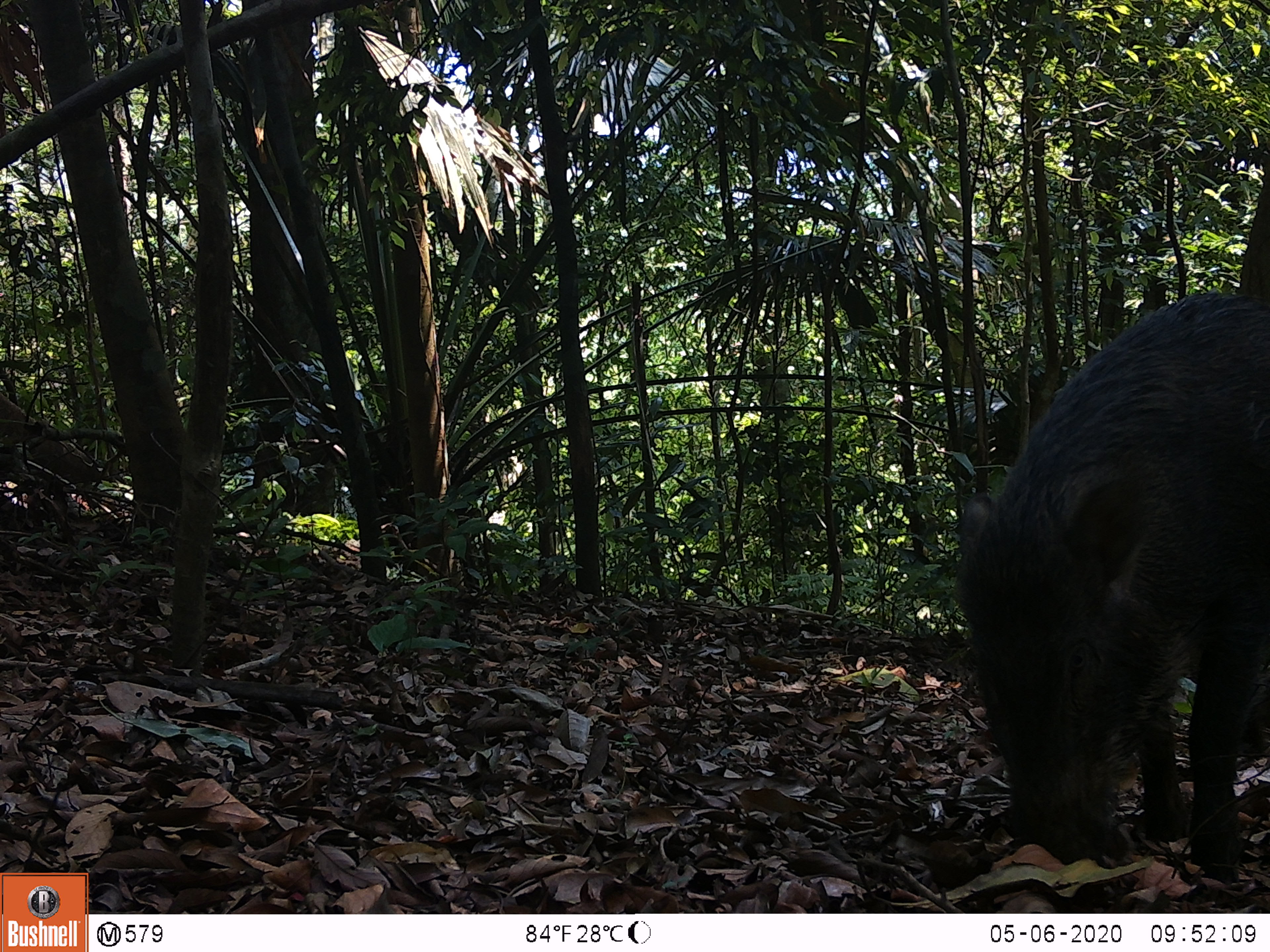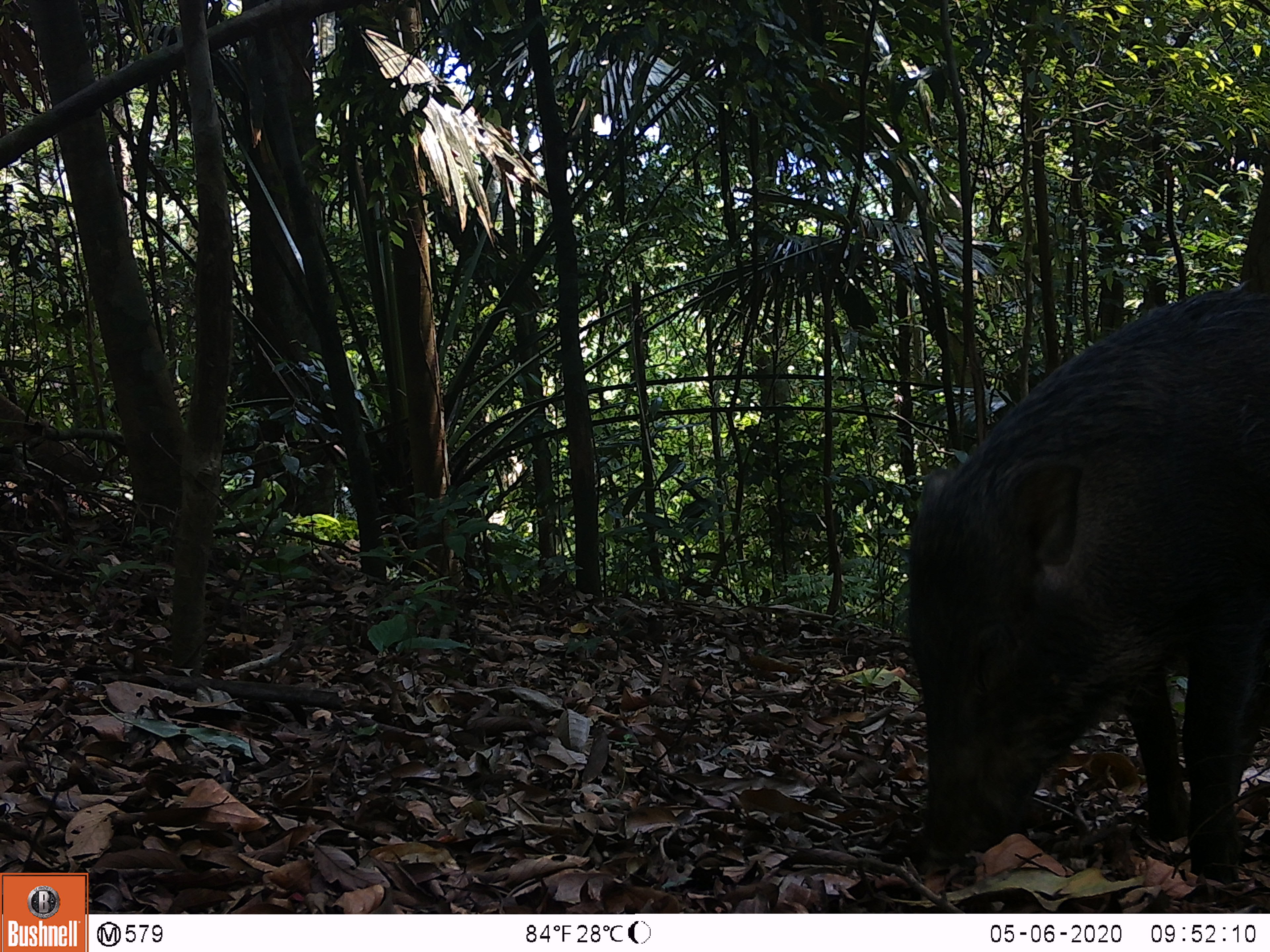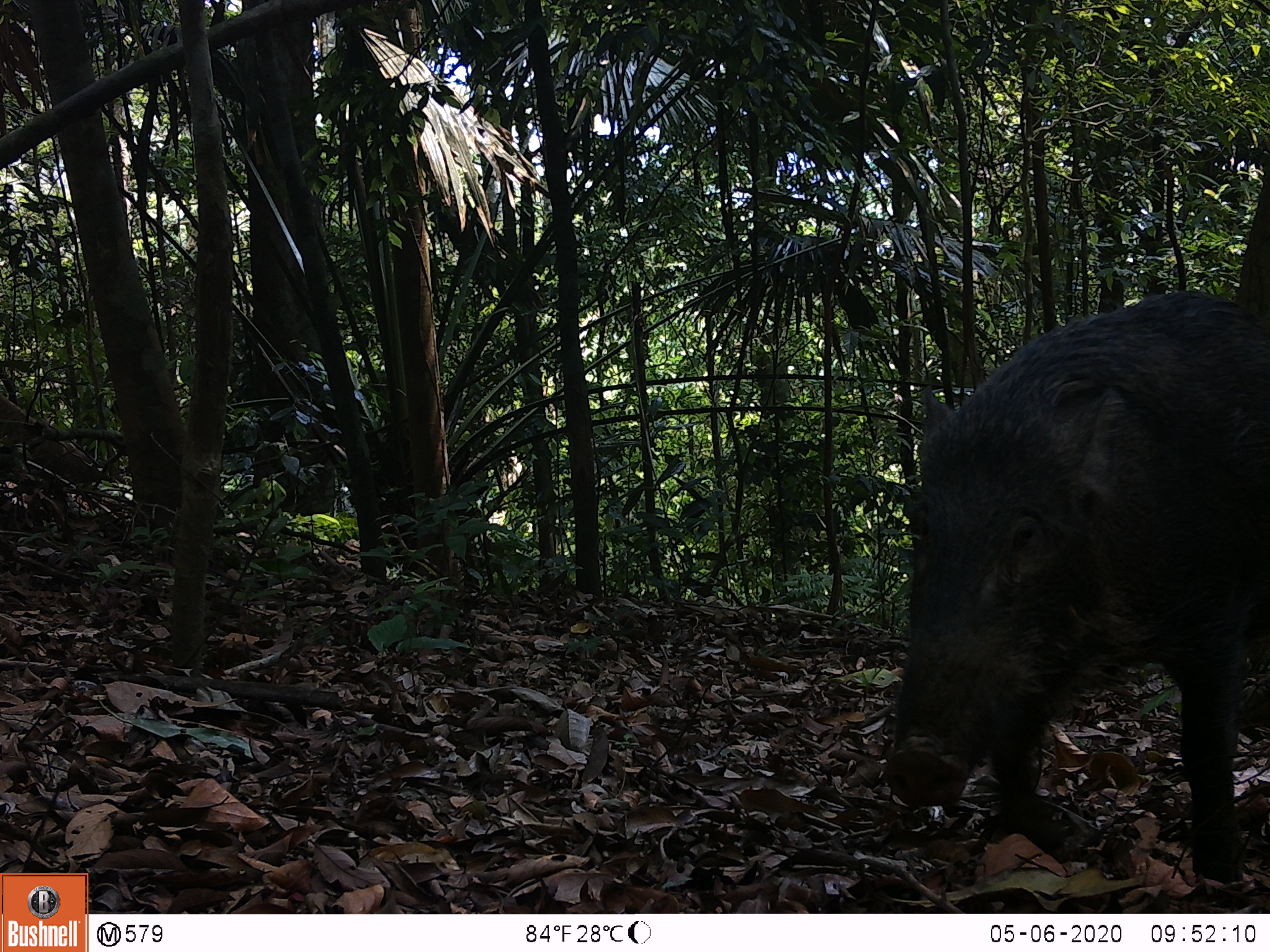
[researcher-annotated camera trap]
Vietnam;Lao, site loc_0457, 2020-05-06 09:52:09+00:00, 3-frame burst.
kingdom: Animalia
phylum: Chordata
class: Mammalia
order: Artiodactyla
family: Suidae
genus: Sus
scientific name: Sus scrofa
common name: eurasian wild pig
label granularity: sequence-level